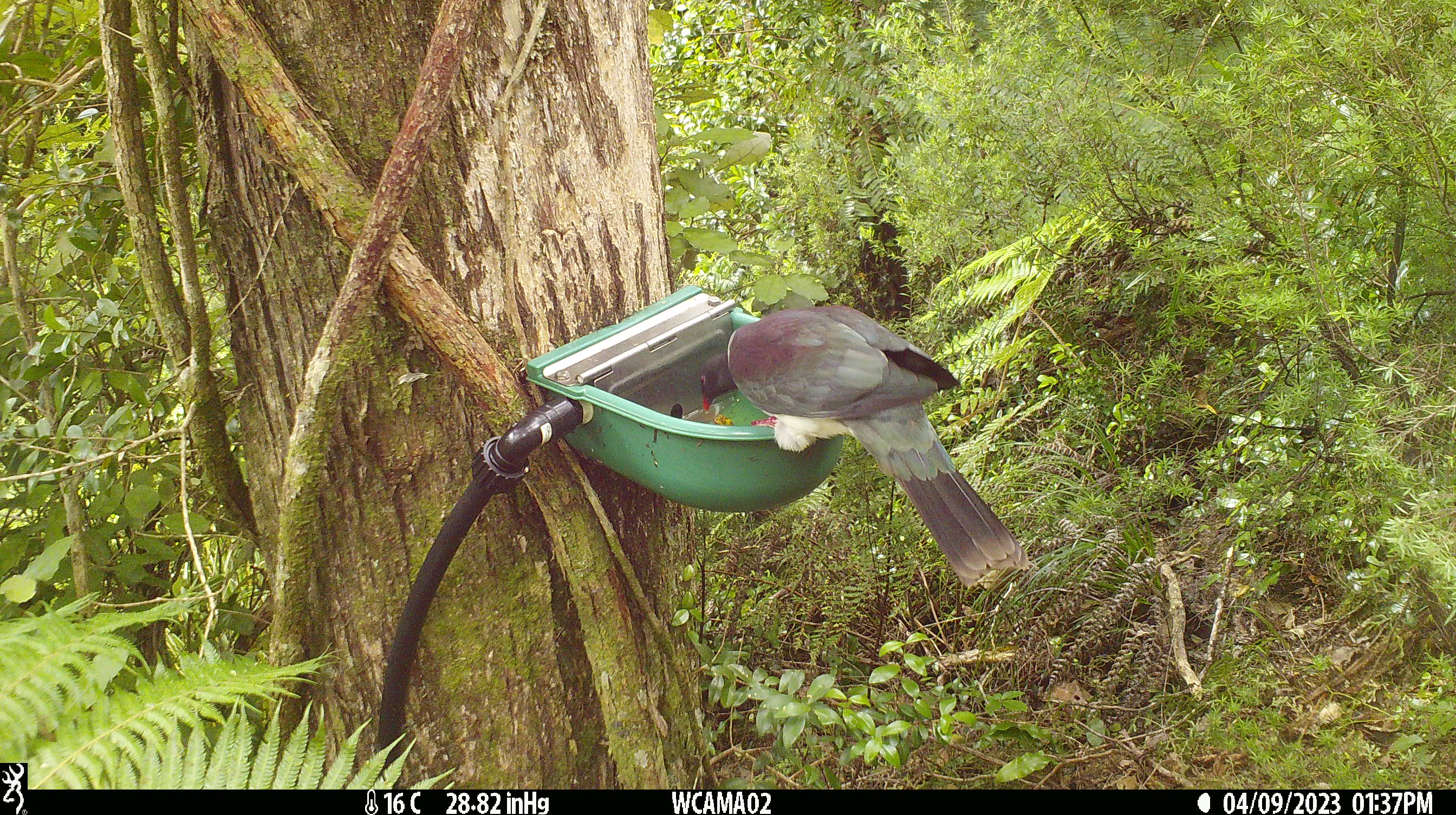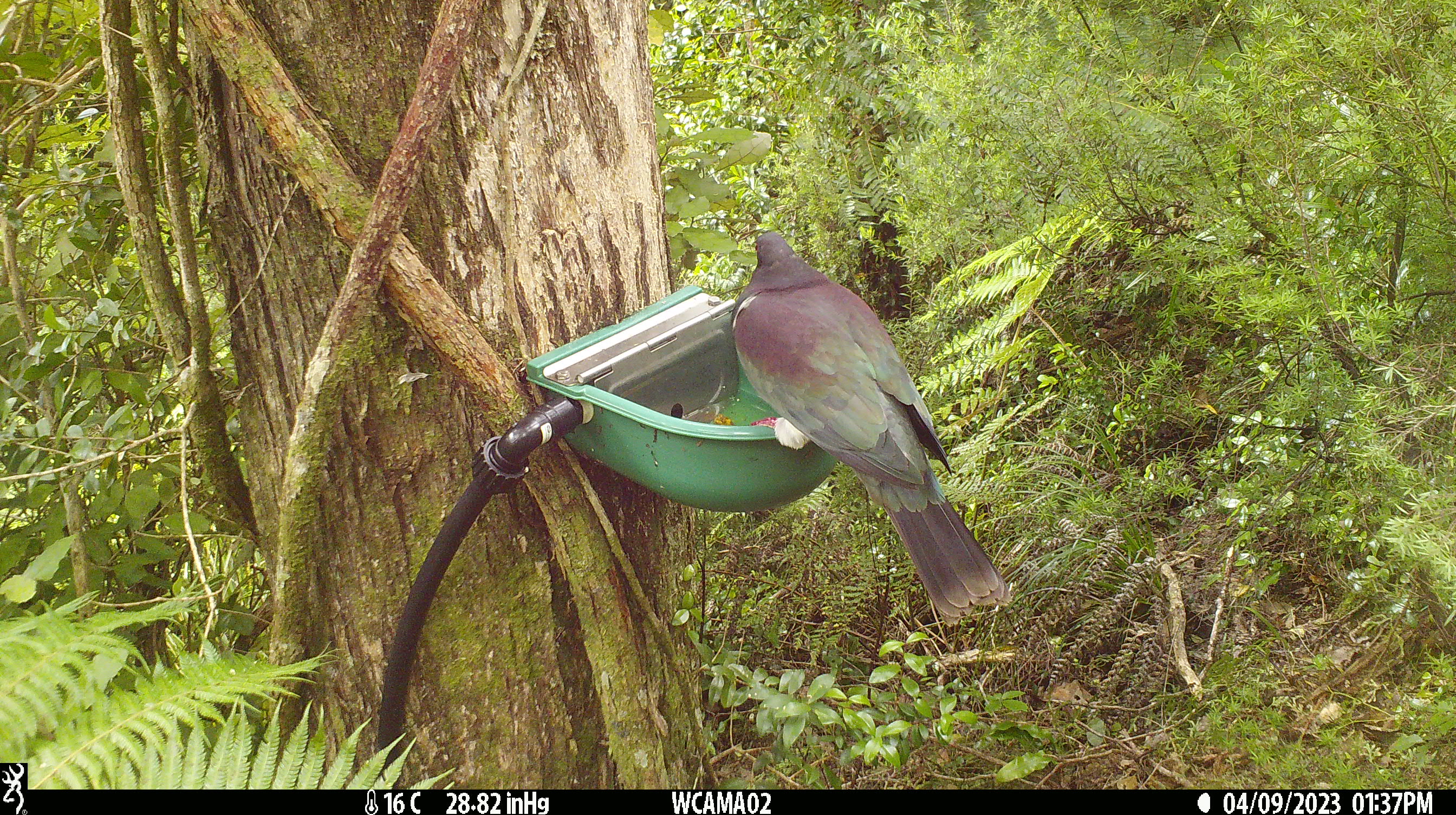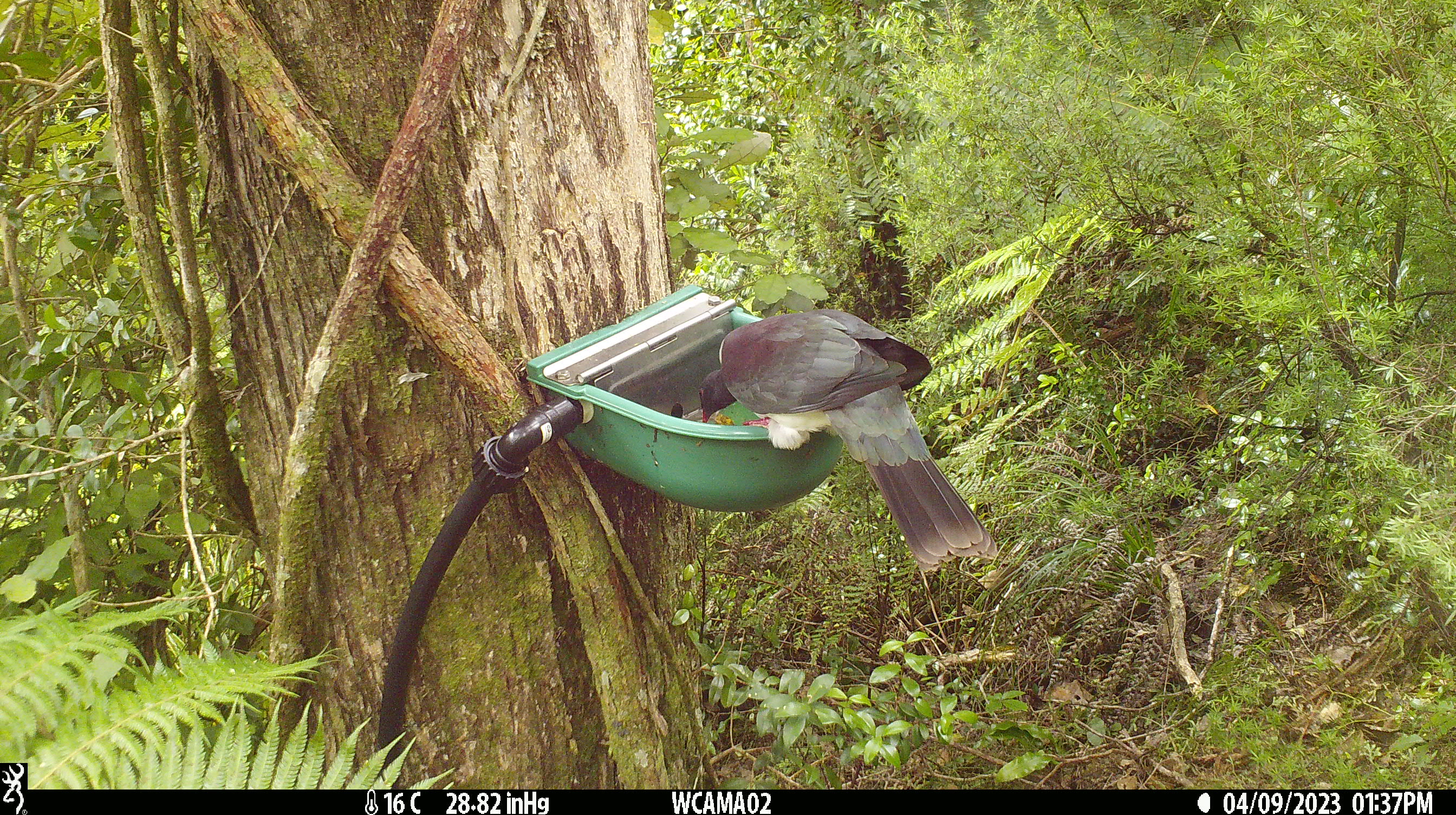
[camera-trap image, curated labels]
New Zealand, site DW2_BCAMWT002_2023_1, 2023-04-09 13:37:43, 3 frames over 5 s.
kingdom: Animalia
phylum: Chordata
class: Aves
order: Columbiformes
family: Columbidae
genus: Hemiphaga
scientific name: Hemiphaga novaeseelandiae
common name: new zealand pigeon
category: kereru